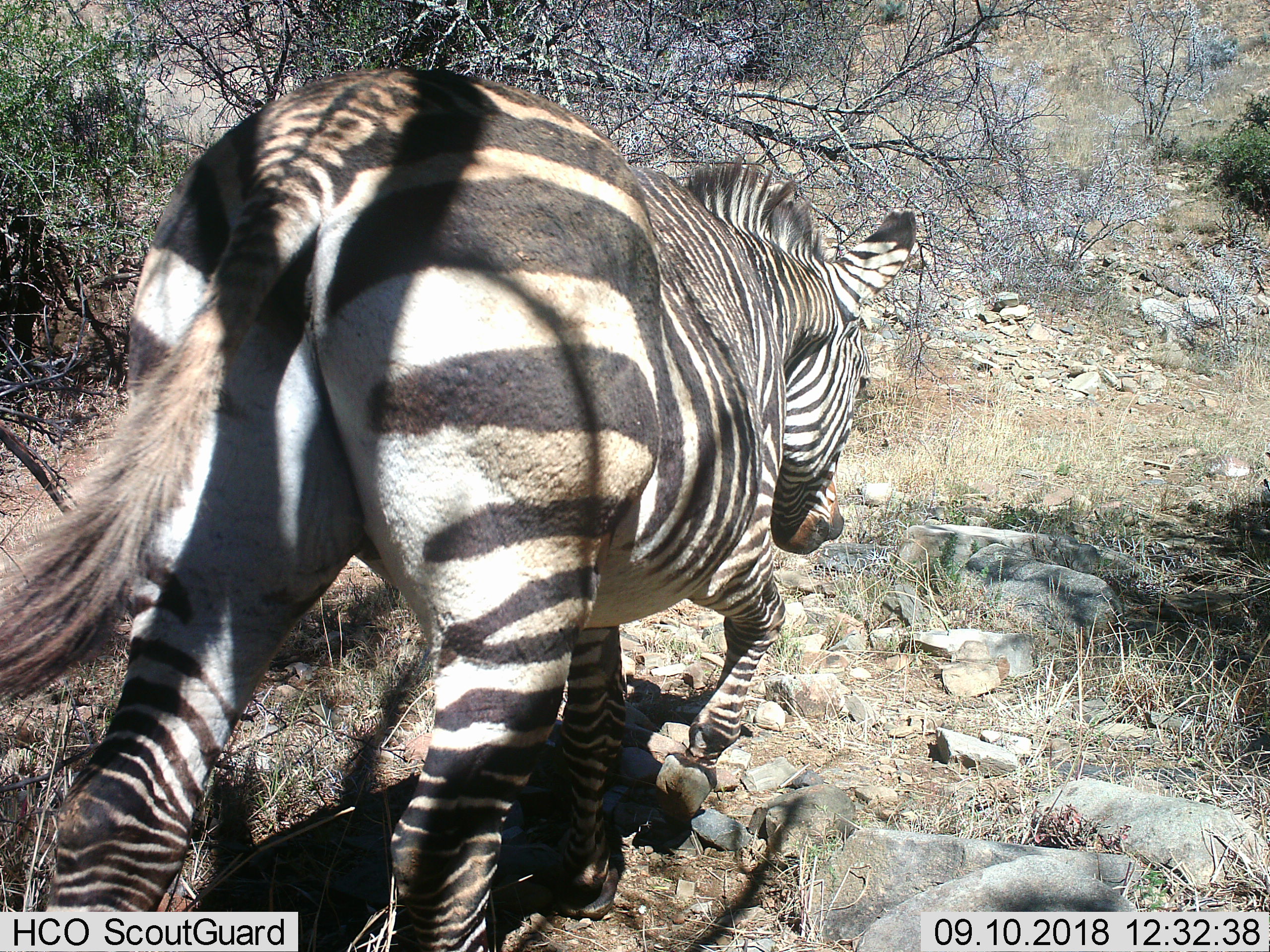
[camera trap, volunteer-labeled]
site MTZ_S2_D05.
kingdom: Animalia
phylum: Chordata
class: Mammalia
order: Perissodactyla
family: Equidae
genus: Equus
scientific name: Equus zebra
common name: mountain zebra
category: zebramountain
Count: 1.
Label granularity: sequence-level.